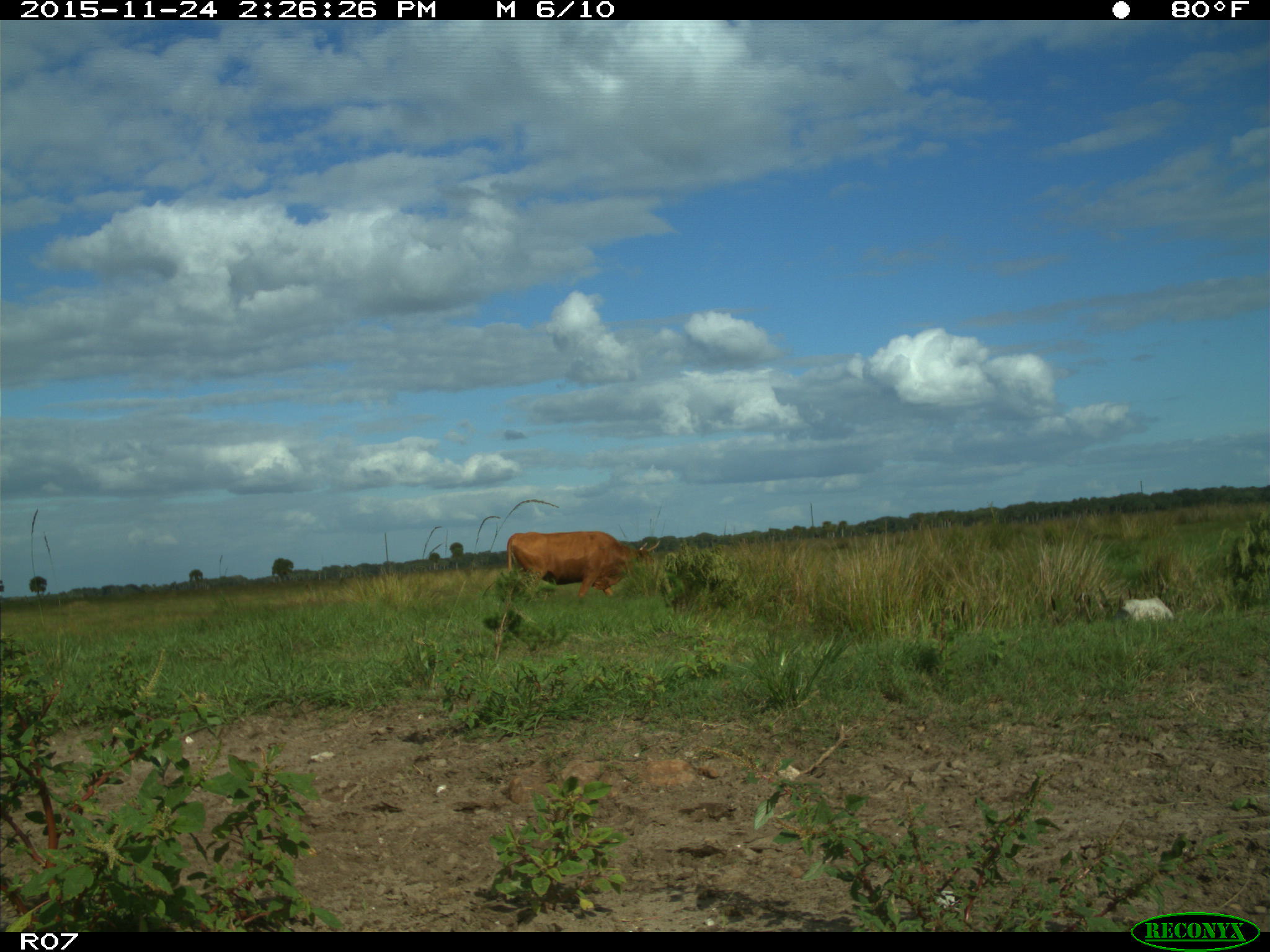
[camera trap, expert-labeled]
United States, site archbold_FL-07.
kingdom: Animalia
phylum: Chordata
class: Mammalia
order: Artiodactyla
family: Bovidae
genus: Bos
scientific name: Bos taurus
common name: domestic cow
Bos taurus (domestic cow).